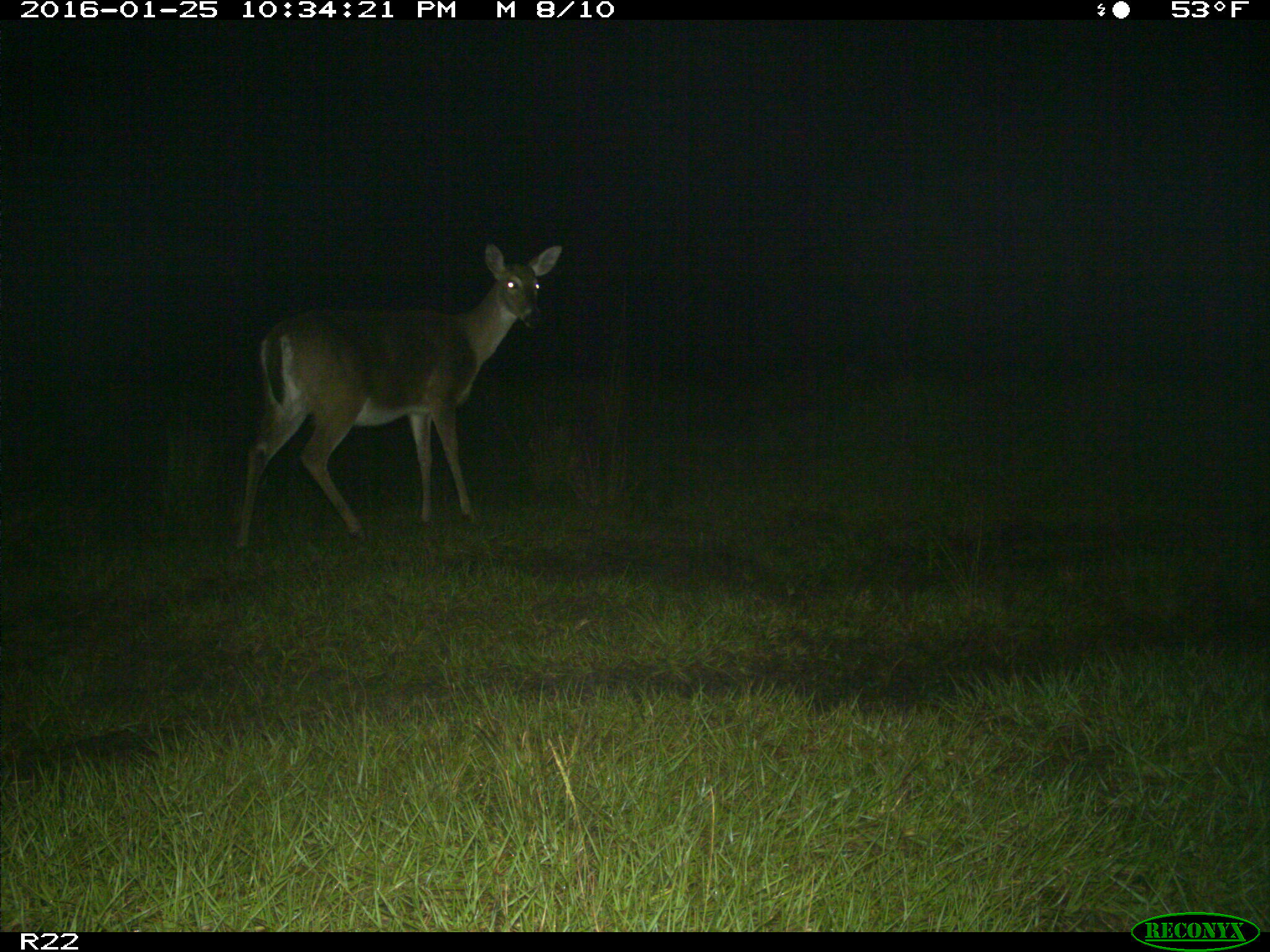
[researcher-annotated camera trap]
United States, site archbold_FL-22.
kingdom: Animalia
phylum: Chordata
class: Mammalia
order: Artiodactyla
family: Cervidae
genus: Odocoileus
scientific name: Odocoileus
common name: deer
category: unidentified deer